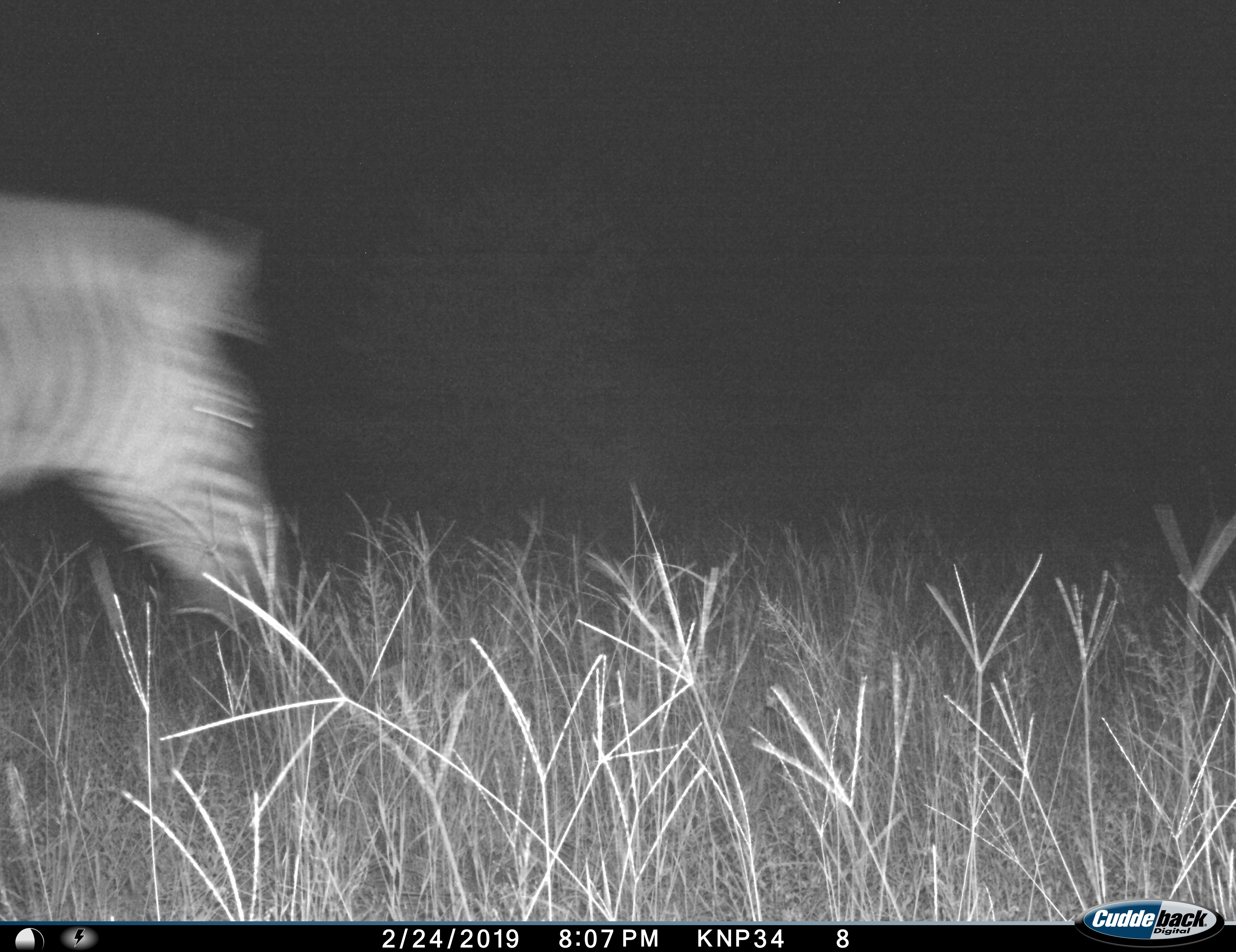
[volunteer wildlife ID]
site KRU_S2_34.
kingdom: Animalia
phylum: Chordata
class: Mammalia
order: Perissodactyla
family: Equidae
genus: Equus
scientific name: Equus quagga burchellii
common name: burchell's zebra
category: zebraburchells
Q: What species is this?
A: Zebraburchells (burchell's zebra) (Equus quagga burchellii).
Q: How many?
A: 1.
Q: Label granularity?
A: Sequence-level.